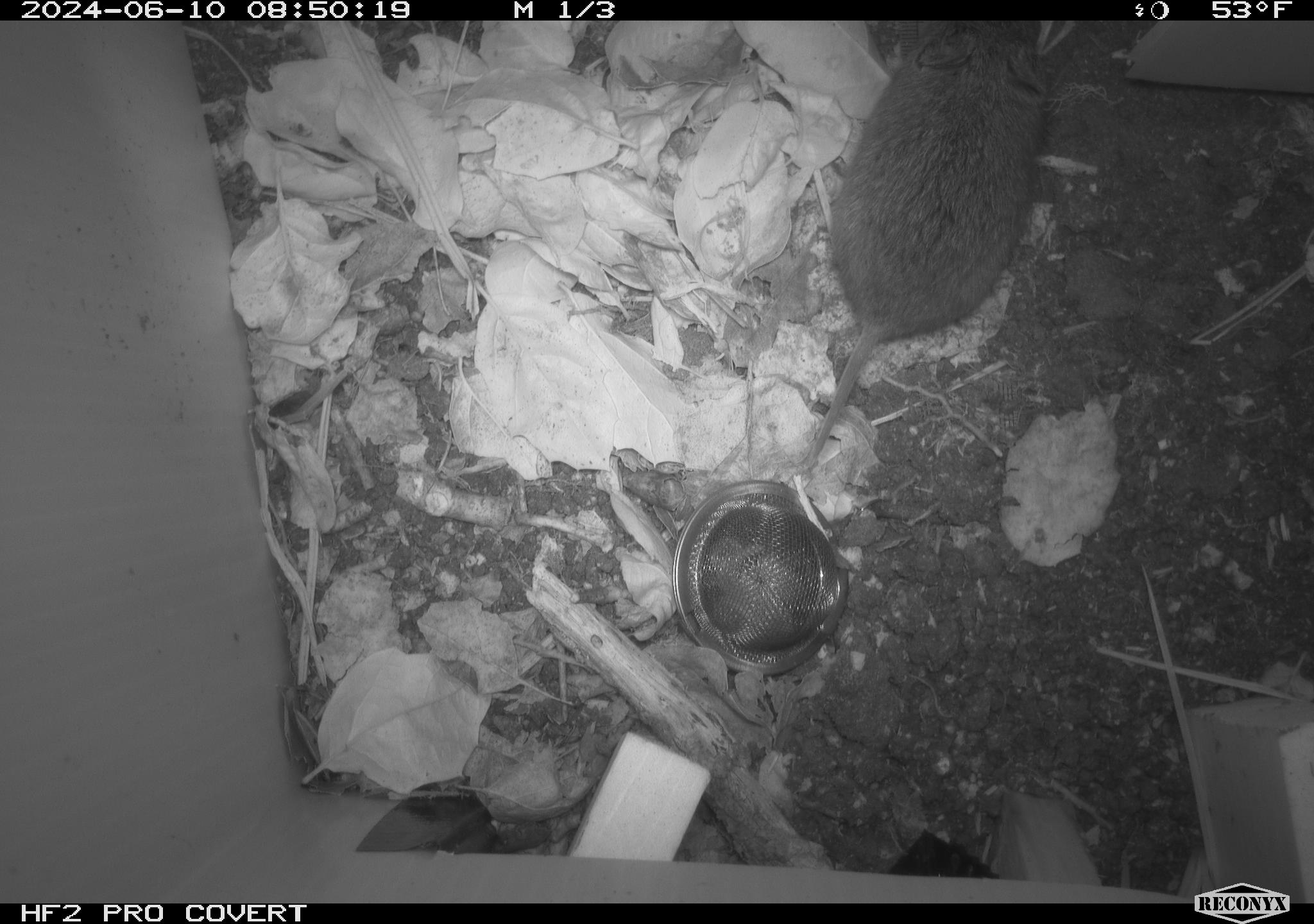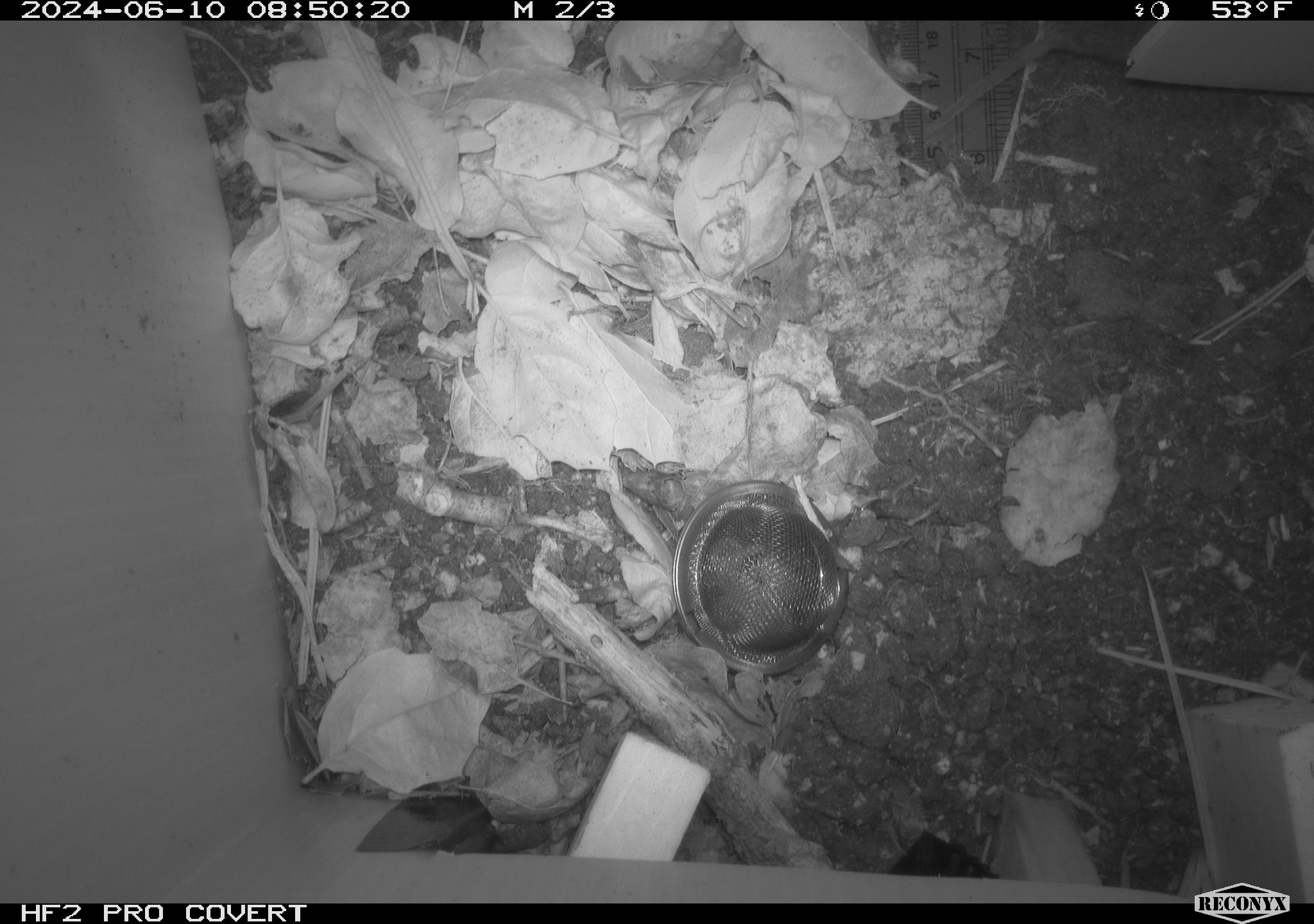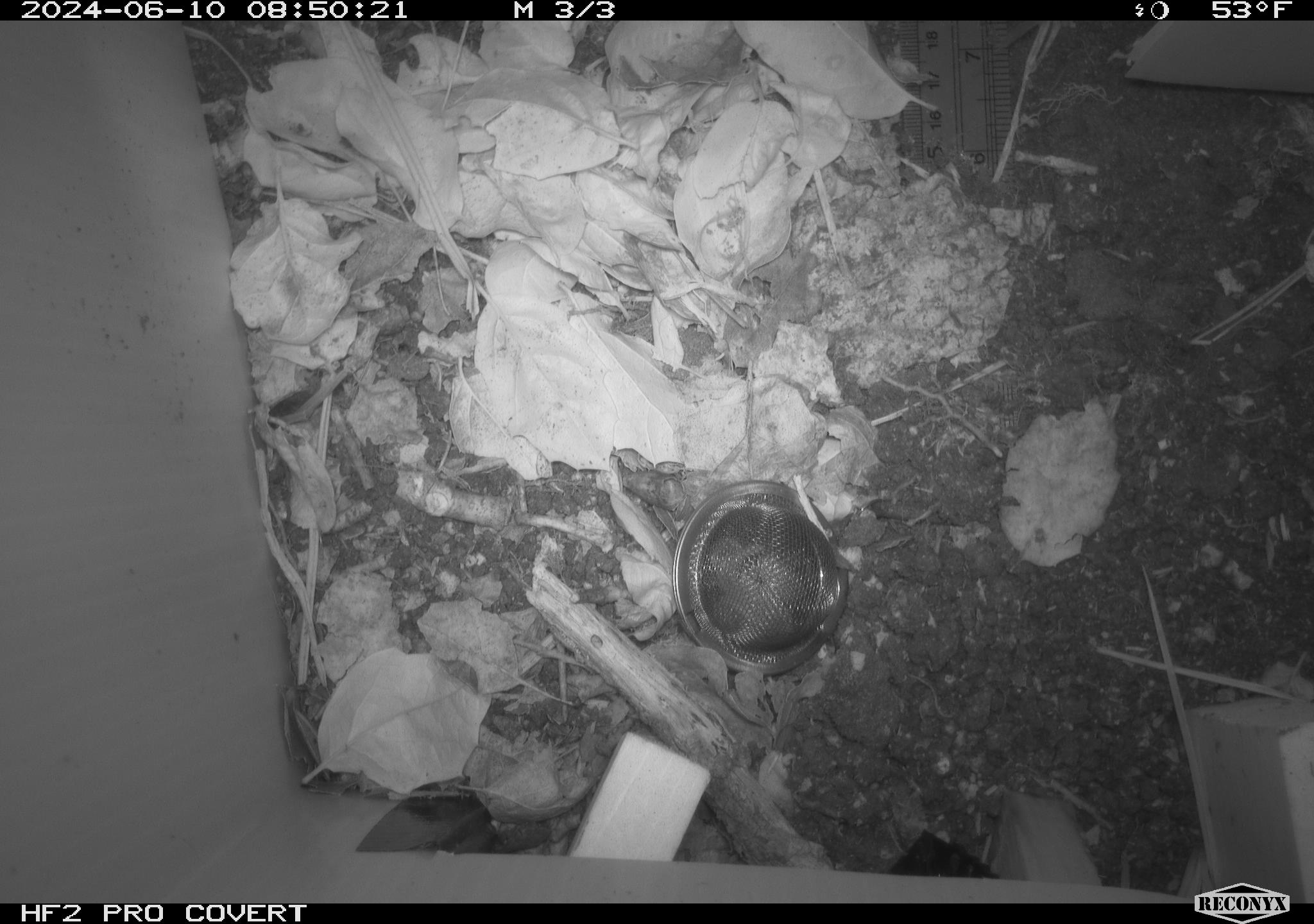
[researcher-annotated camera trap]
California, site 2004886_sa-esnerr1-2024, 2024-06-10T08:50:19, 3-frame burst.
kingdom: Animalia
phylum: Chordata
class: Mammalia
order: Rodentia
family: Cricetidae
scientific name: Cricetidae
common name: hamsters, voles, lemmings, and allies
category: cricetidae family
Cricetidae family (hamsters, voles, lemmings, and allies) (Cricetidae).